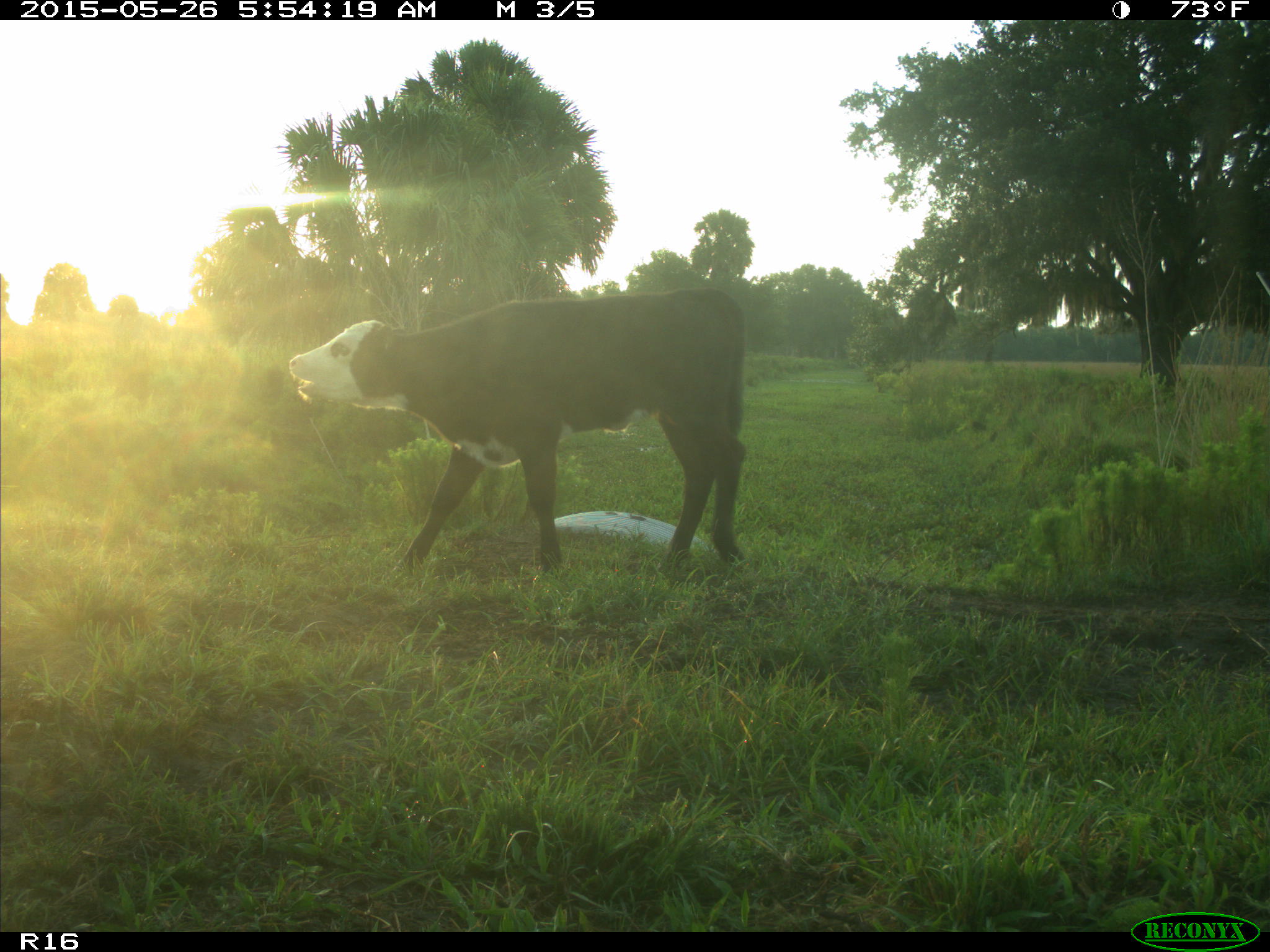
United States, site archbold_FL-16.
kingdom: Animalia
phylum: Chordata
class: Mammalia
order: Artiodactyla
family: Bovidae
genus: Bos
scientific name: Bos taurus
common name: domestic cow